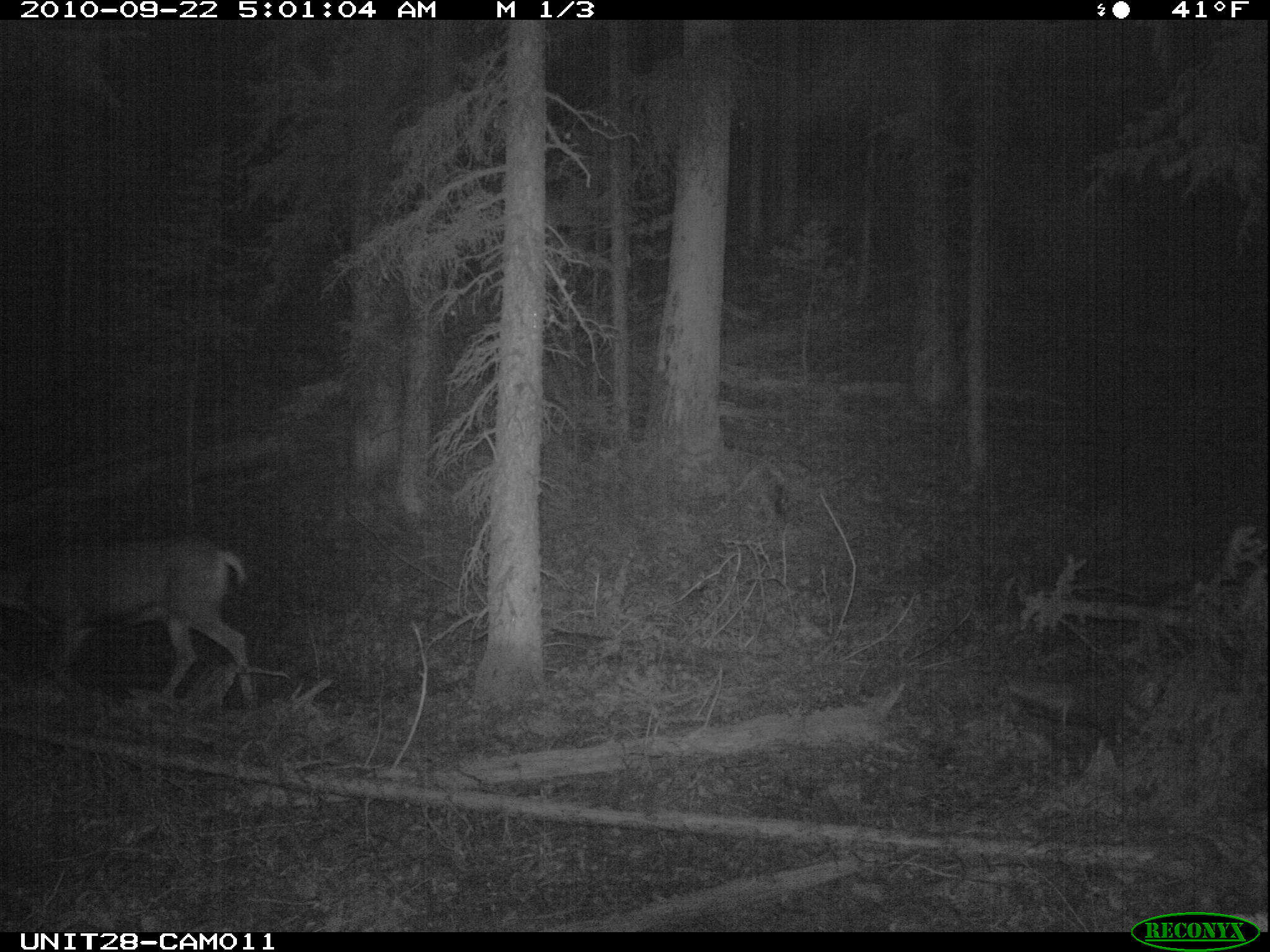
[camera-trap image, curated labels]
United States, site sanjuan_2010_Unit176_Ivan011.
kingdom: Animalia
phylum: Chordata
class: Mammalia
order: Artiodactyla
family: Cervidae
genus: Odocoileus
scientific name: Odocoileus hemionus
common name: mule deer